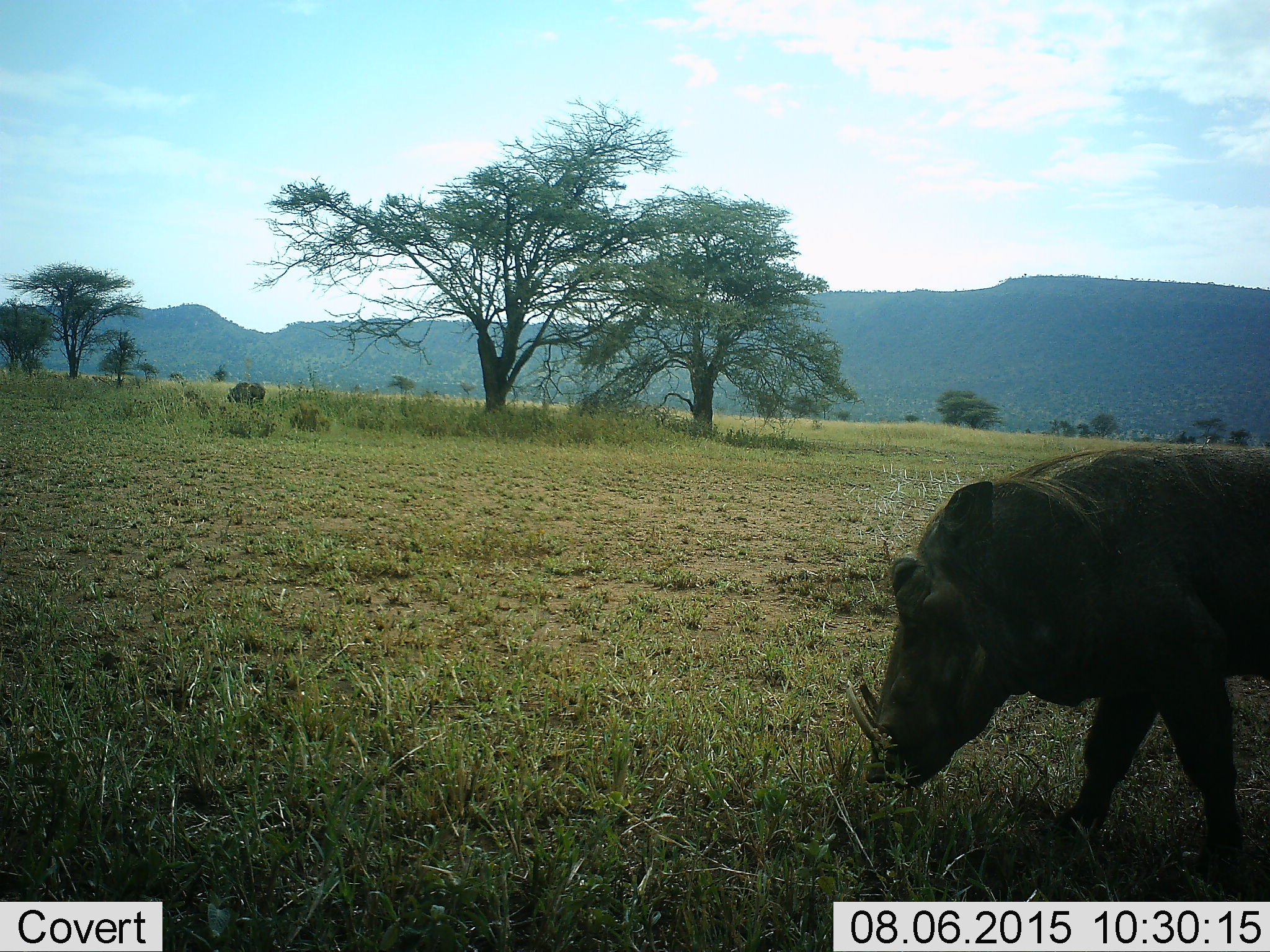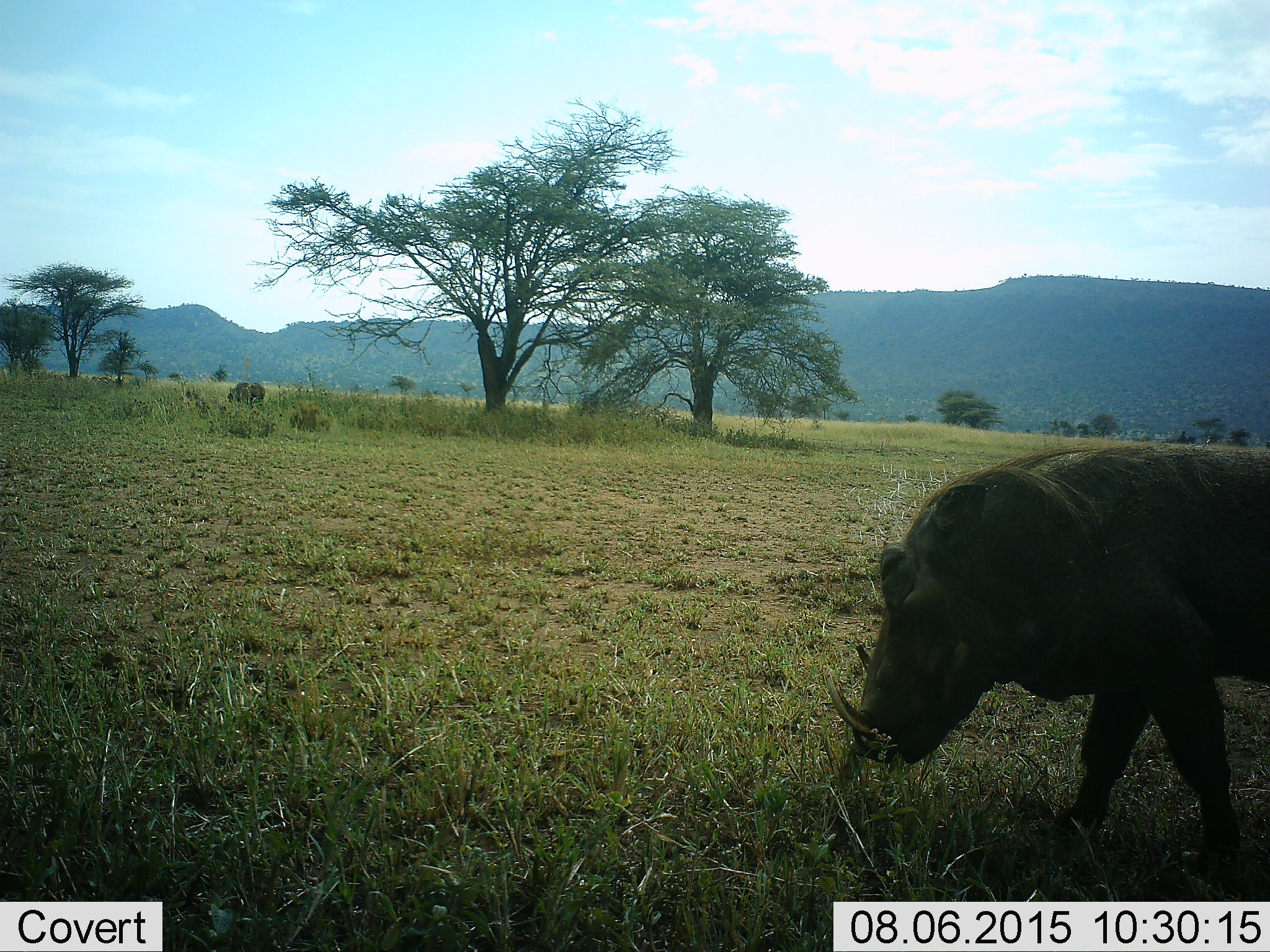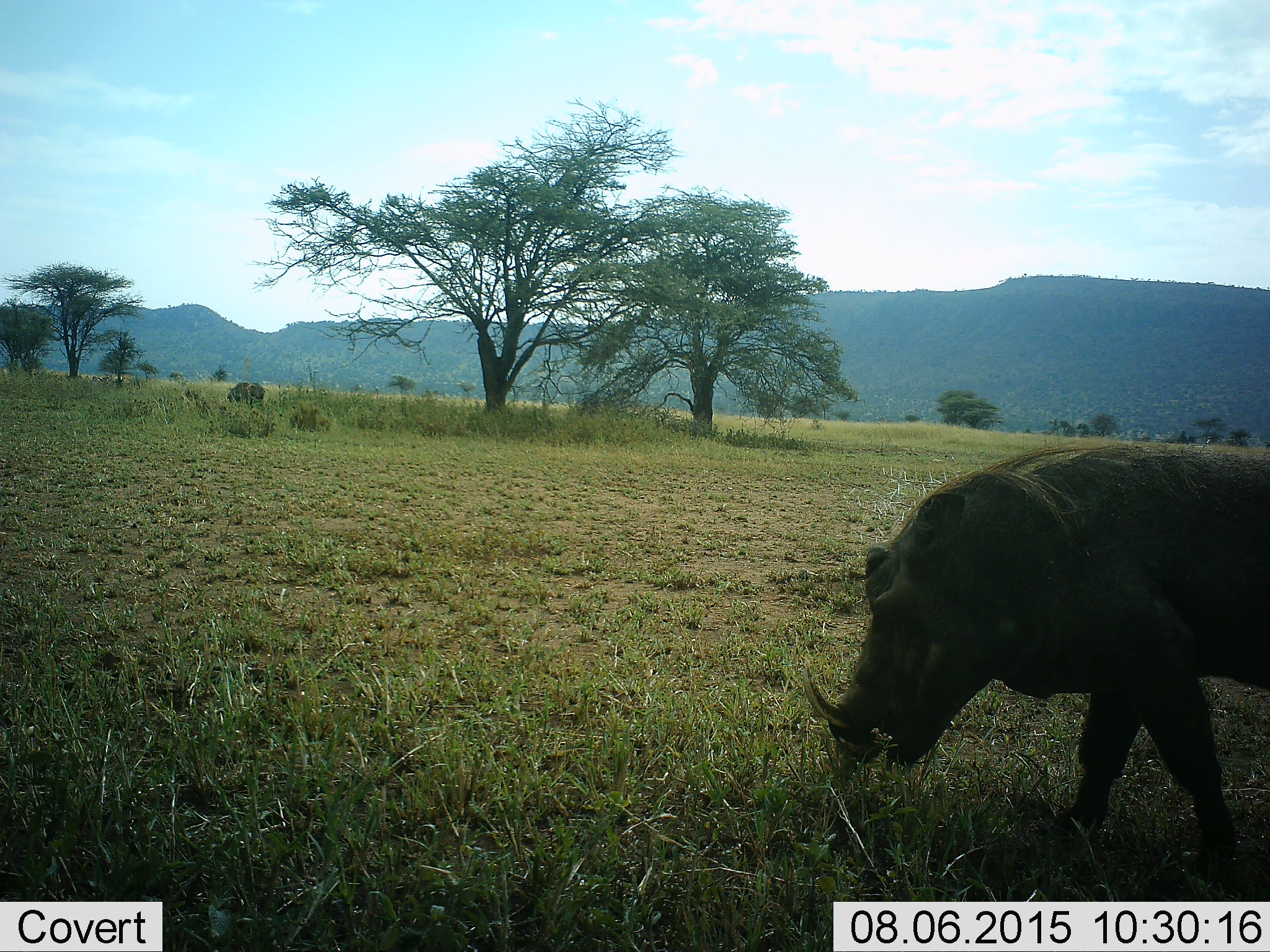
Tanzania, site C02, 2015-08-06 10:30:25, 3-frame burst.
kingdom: Animalia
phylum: Chordata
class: Mammalia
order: Artiodactyla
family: Suidae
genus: Phacochoerus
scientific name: Phacochoerus africanus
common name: warthog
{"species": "warthog (Phacochoerus africanus)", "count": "2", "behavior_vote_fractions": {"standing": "24%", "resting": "0%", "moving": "12%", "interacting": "0%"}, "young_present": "0%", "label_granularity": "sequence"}